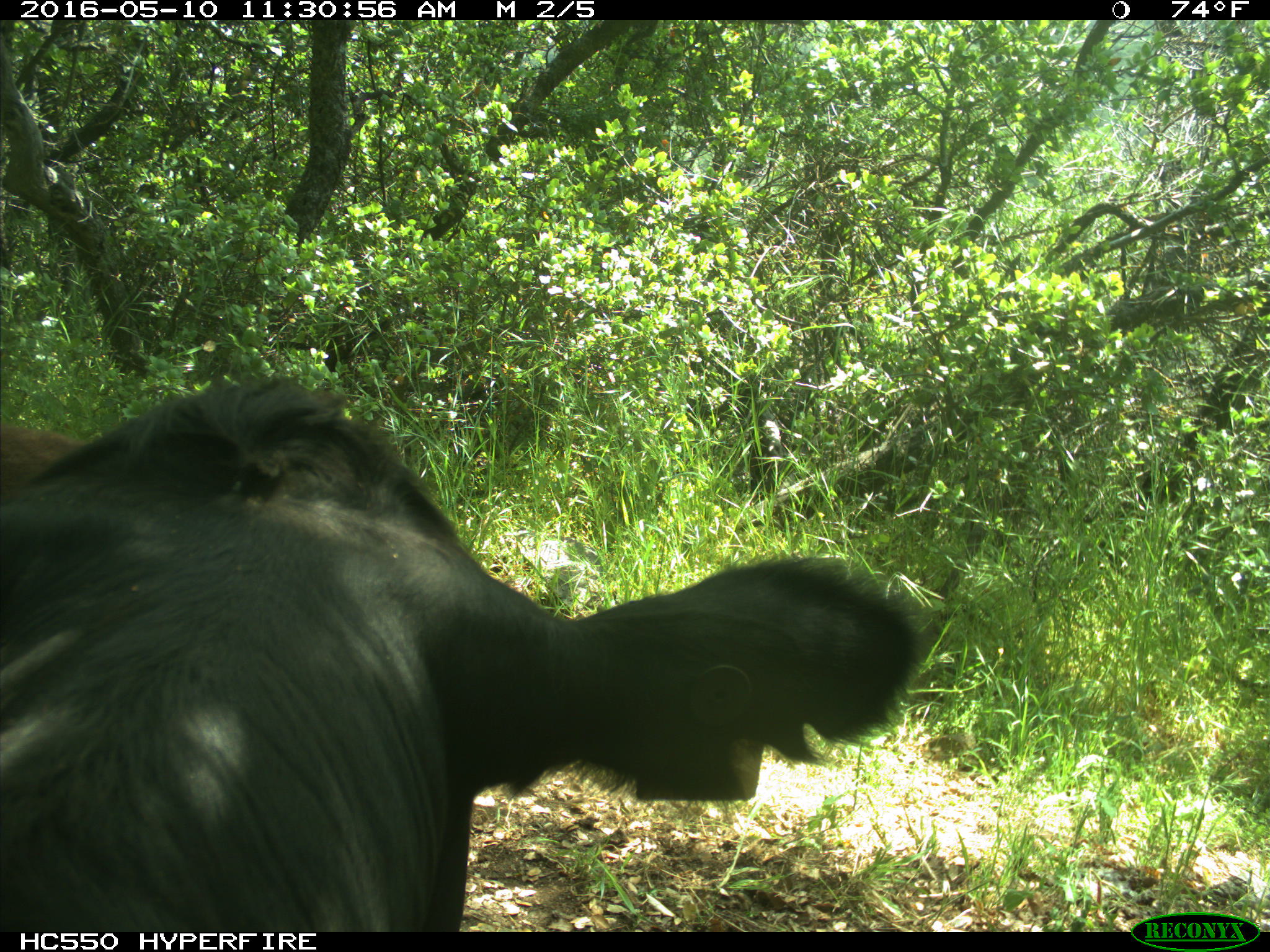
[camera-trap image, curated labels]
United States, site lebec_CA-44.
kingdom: Animalia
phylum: Chordata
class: Mammalia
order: Artiodactyla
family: Bovidae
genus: Bos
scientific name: Bos taurus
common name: domestic cow